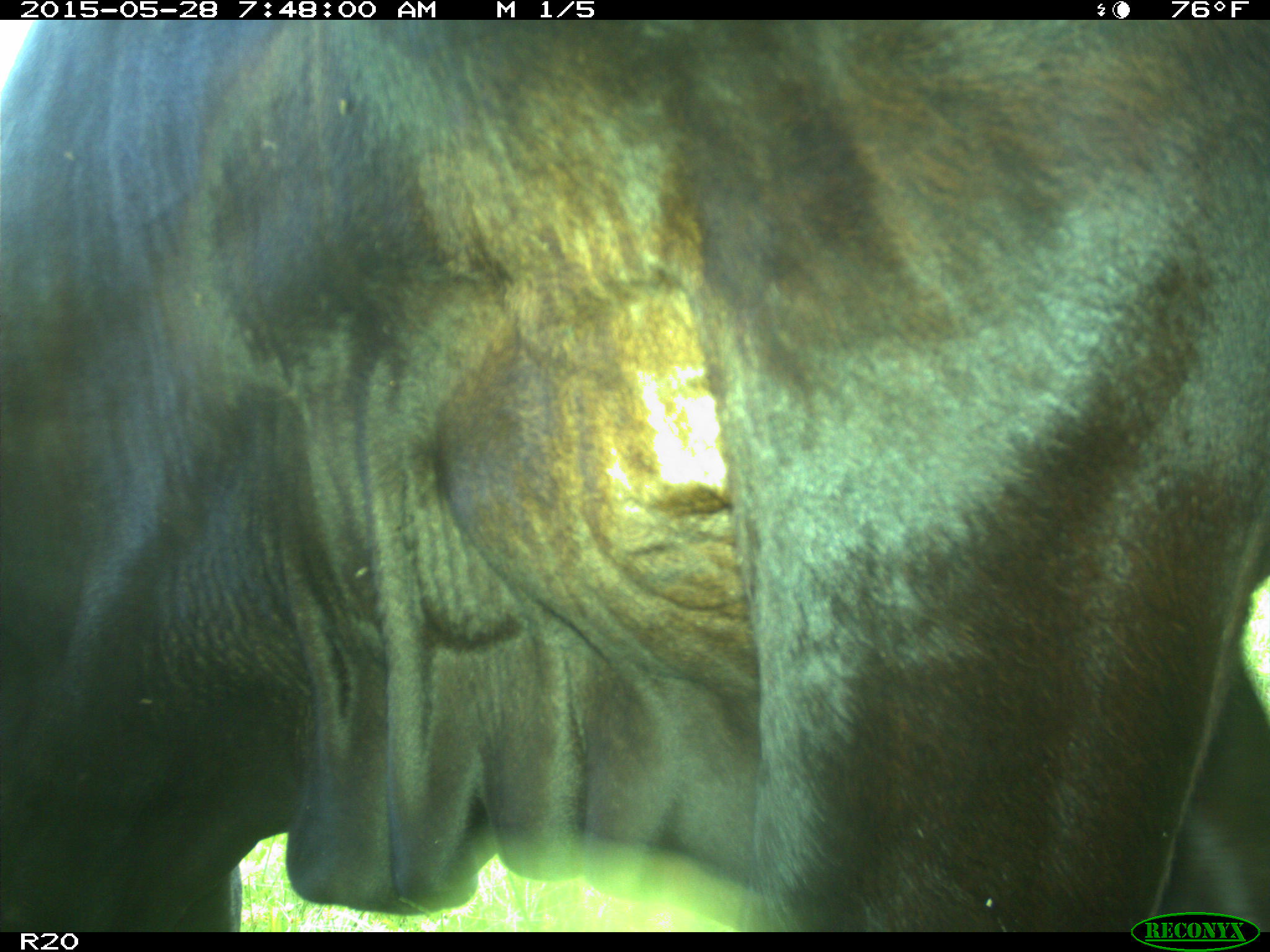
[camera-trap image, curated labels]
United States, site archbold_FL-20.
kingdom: Animalia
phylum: Chordata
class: Mammalia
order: Artiodactyla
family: Bovidae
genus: Bos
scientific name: Bos taurus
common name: domestic cow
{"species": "Bos taurus (domestic cow)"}